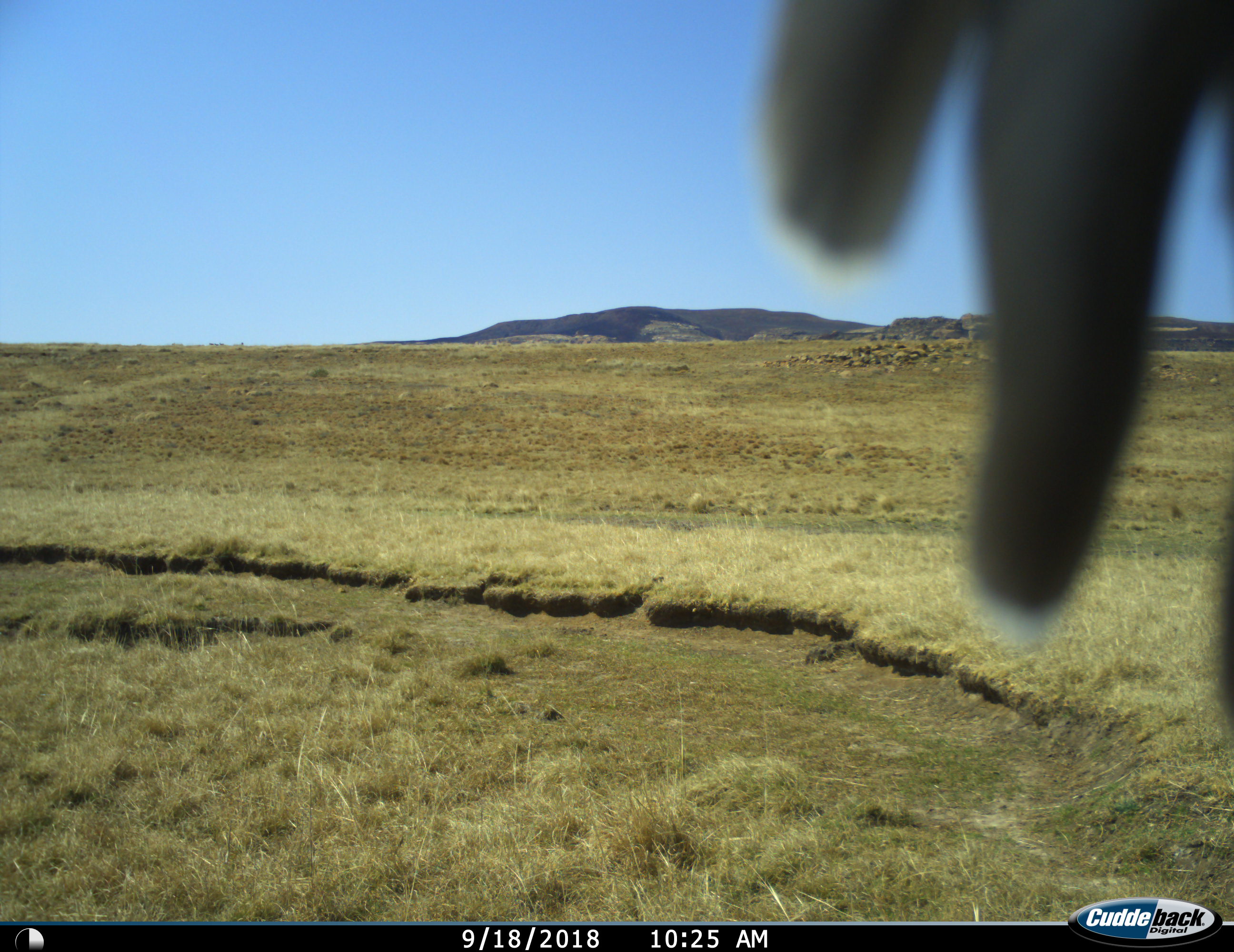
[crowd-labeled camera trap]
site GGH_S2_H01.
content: unidentified animal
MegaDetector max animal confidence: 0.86